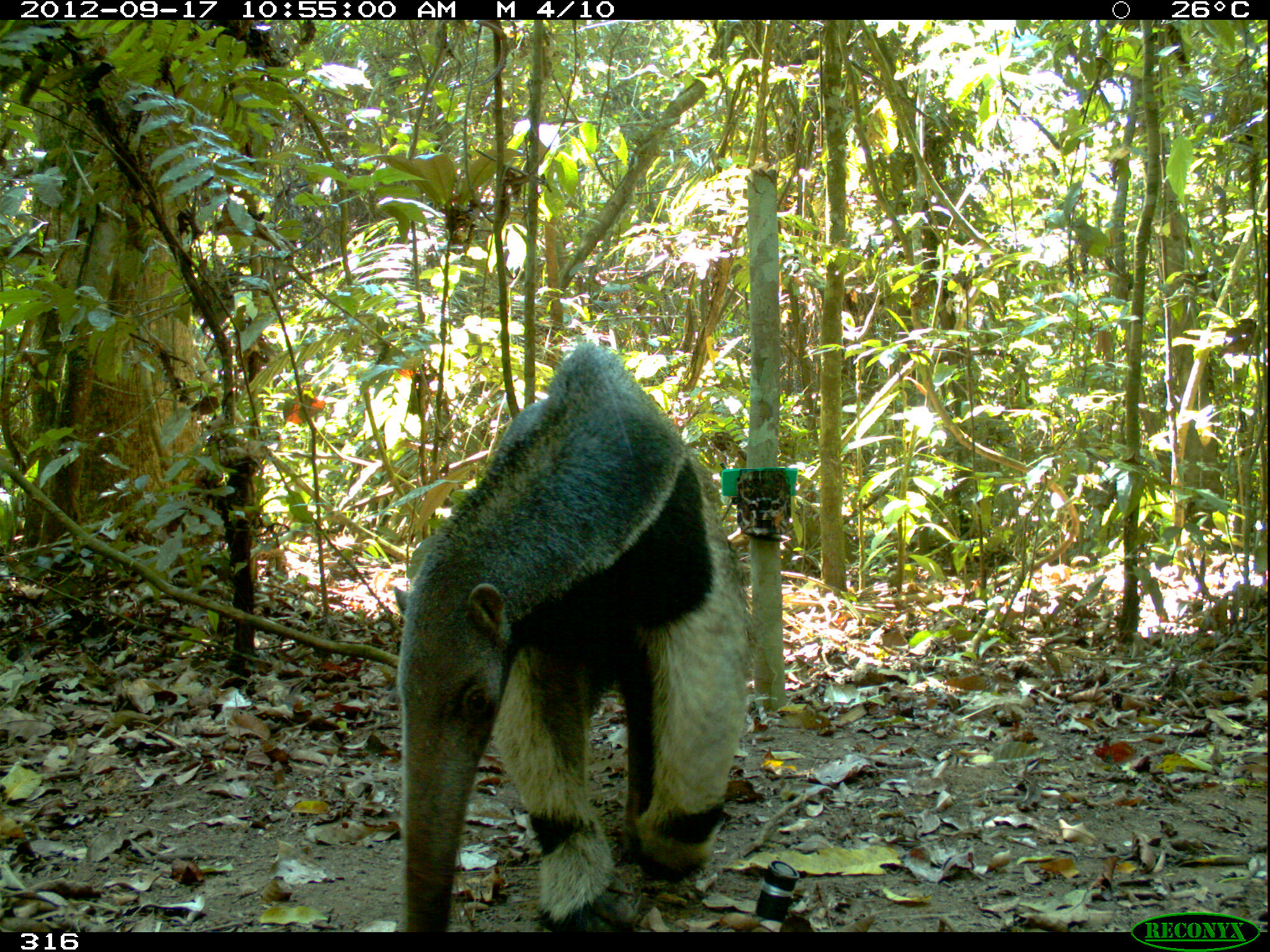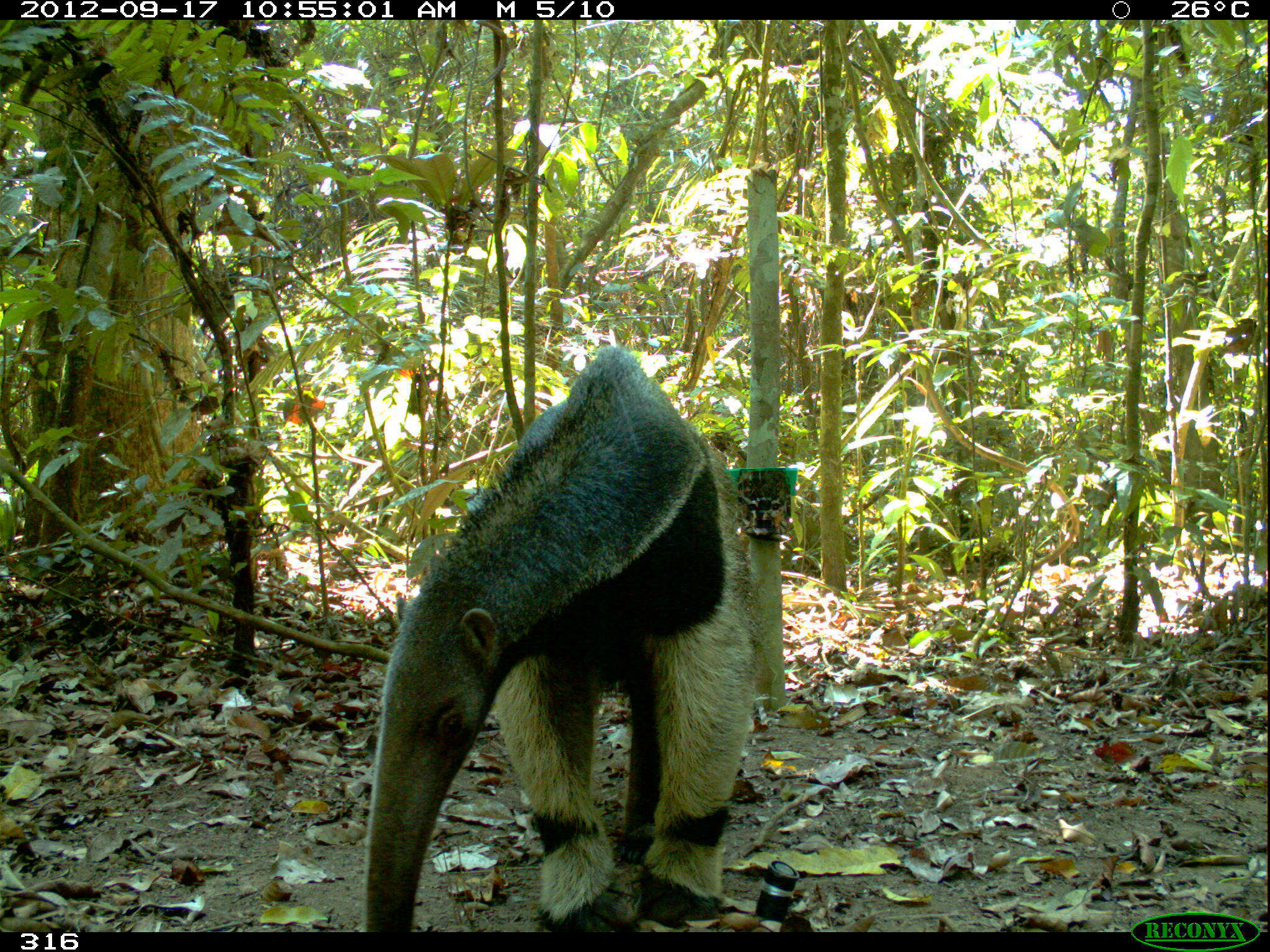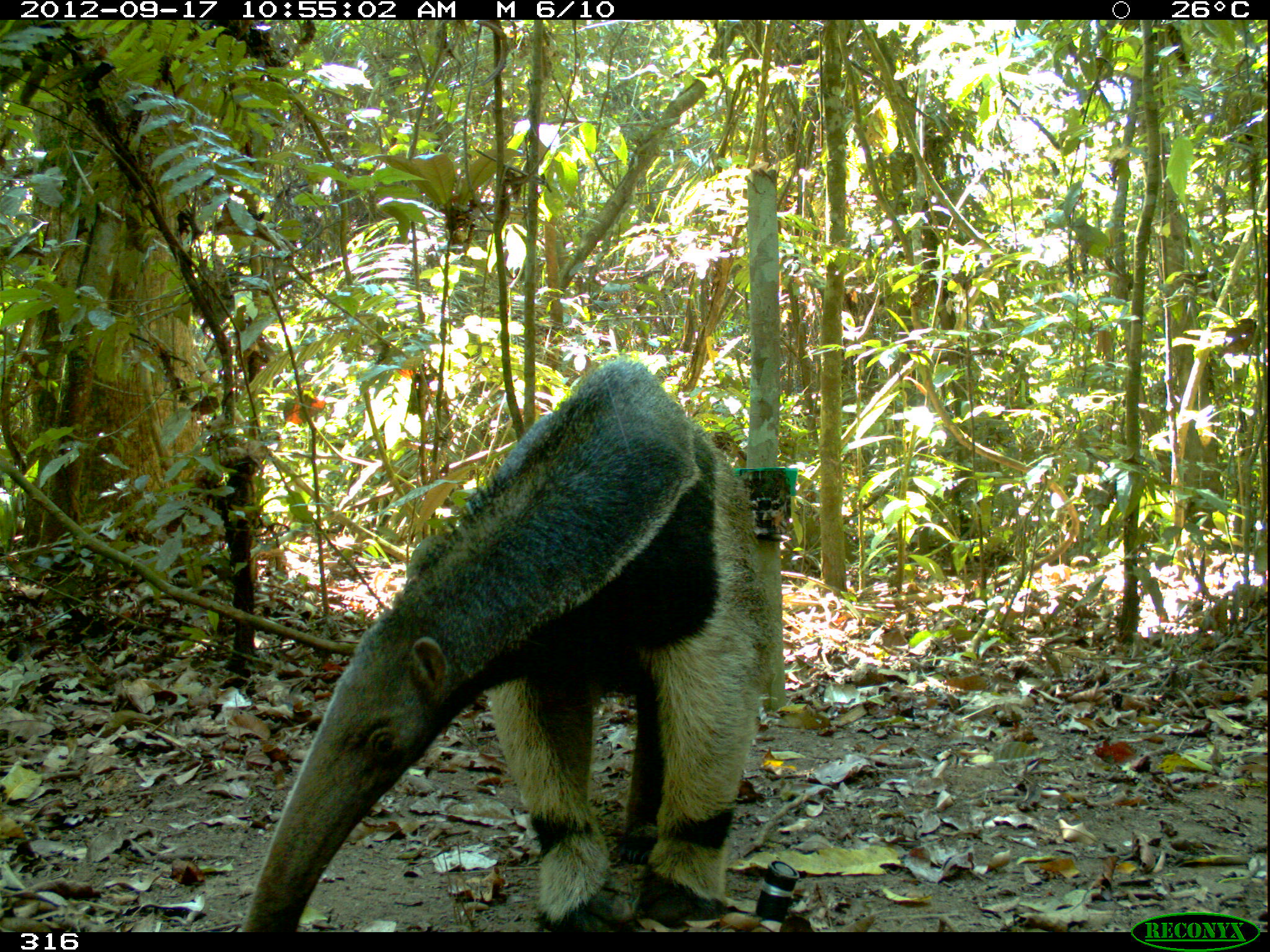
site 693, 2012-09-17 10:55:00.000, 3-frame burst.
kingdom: Animalia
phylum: Chordata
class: Mammalia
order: Pilosa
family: Myrmecophagidae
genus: Myrmecophaga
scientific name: Myrmecophaga tridactyla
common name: giant anteater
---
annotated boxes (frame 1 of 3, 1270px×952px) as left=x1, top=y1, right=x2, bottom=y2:
myrmecophaga tridactyla: left=391, top=333, right=752, bottom=931